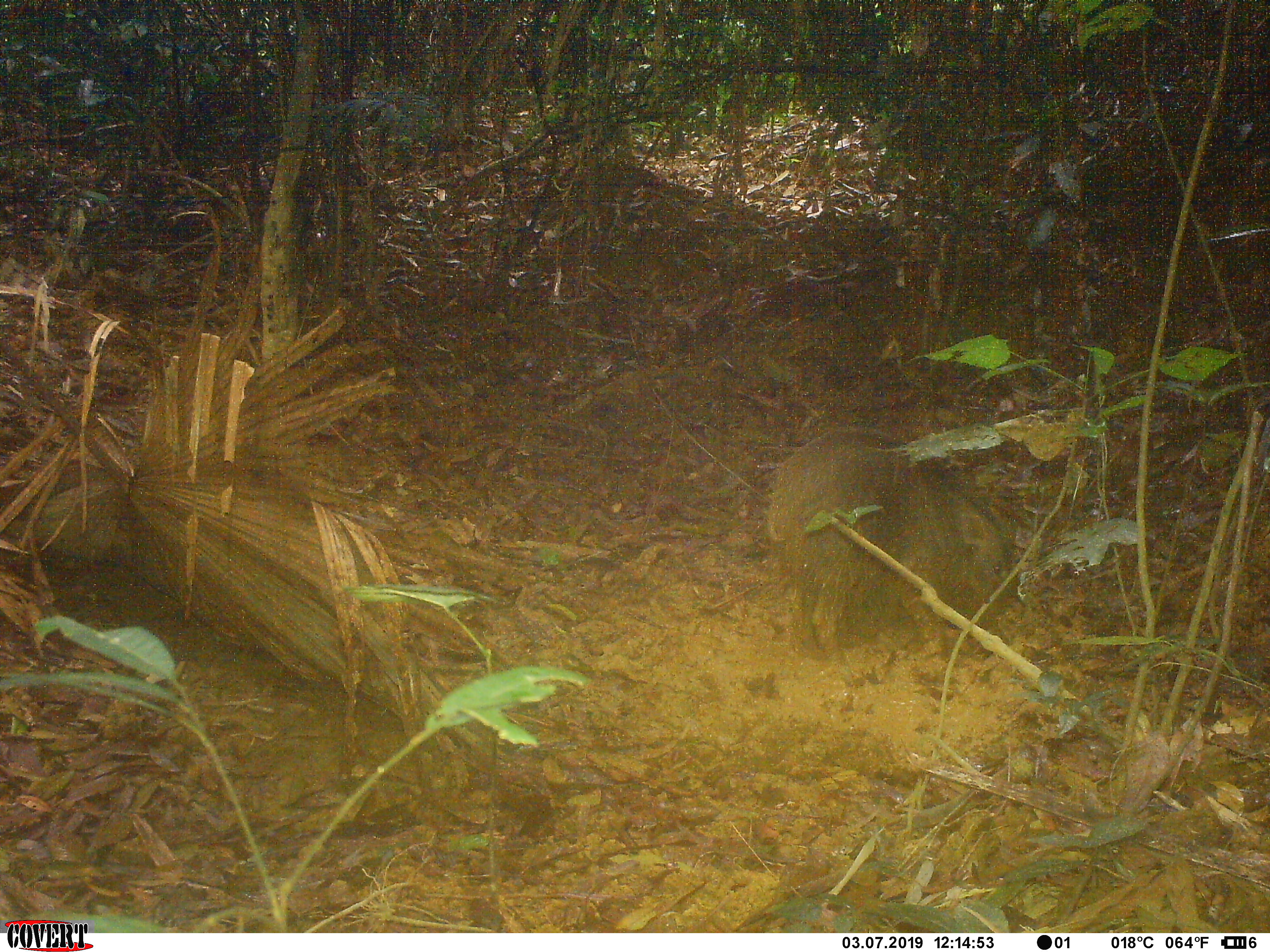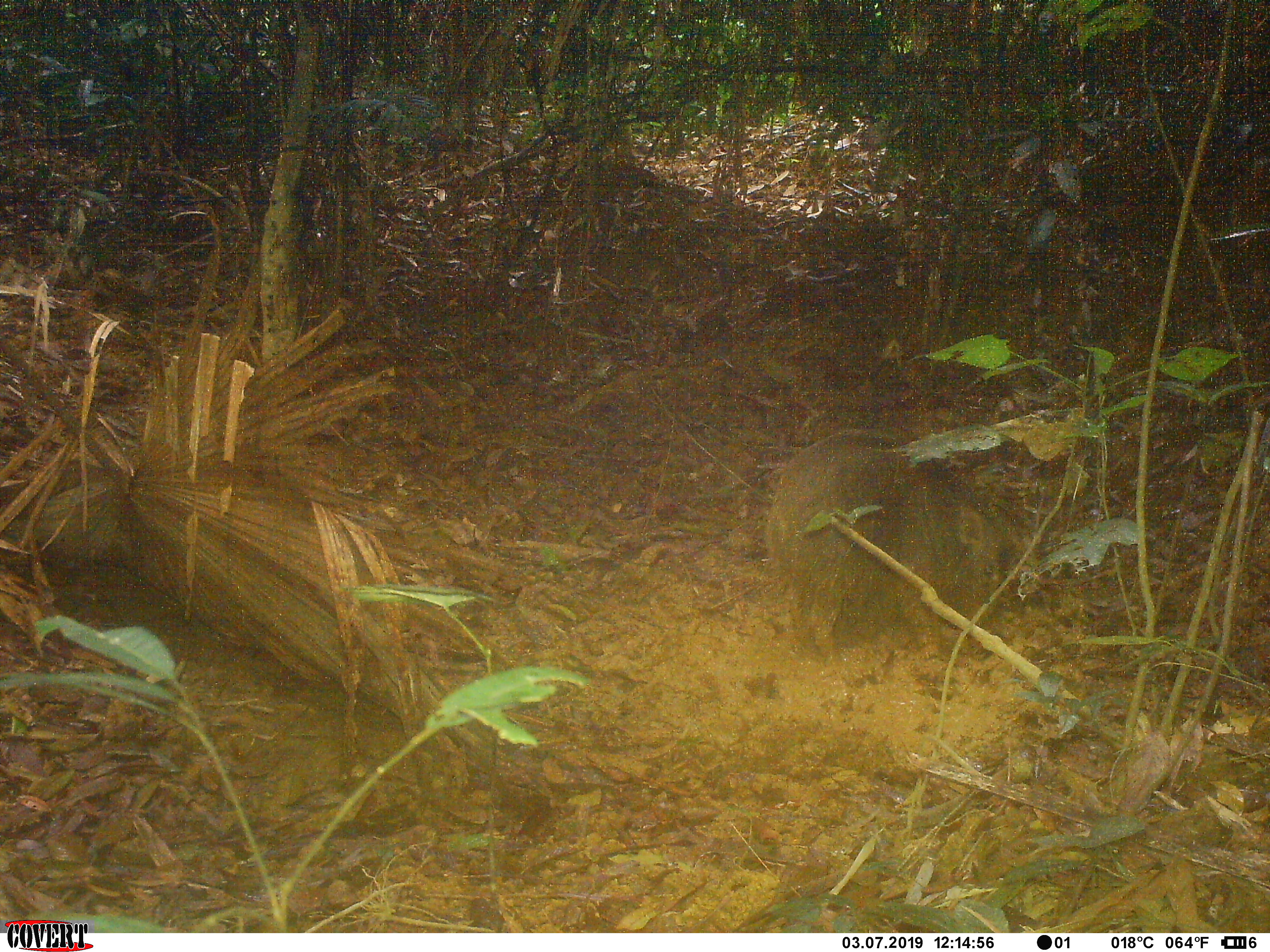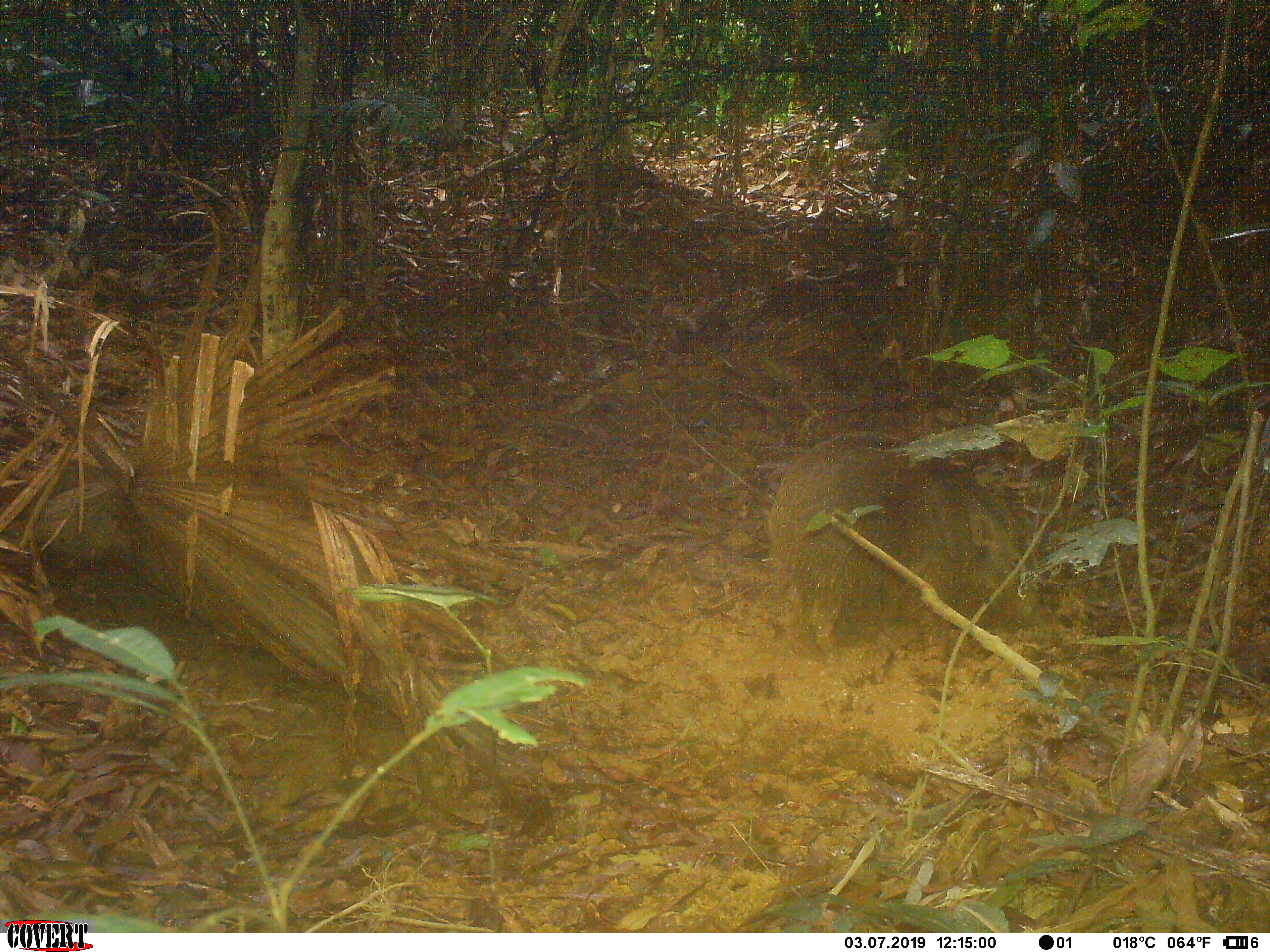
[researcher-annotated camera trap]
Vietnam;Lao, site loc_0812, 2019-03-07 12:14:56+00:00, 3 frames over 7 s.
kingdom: Animalia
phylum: Chordata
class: Mammalia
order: Artiodactyla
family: Suidae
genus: Sus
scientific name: Sus scrofa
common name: eurasian wild pig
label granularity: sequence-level